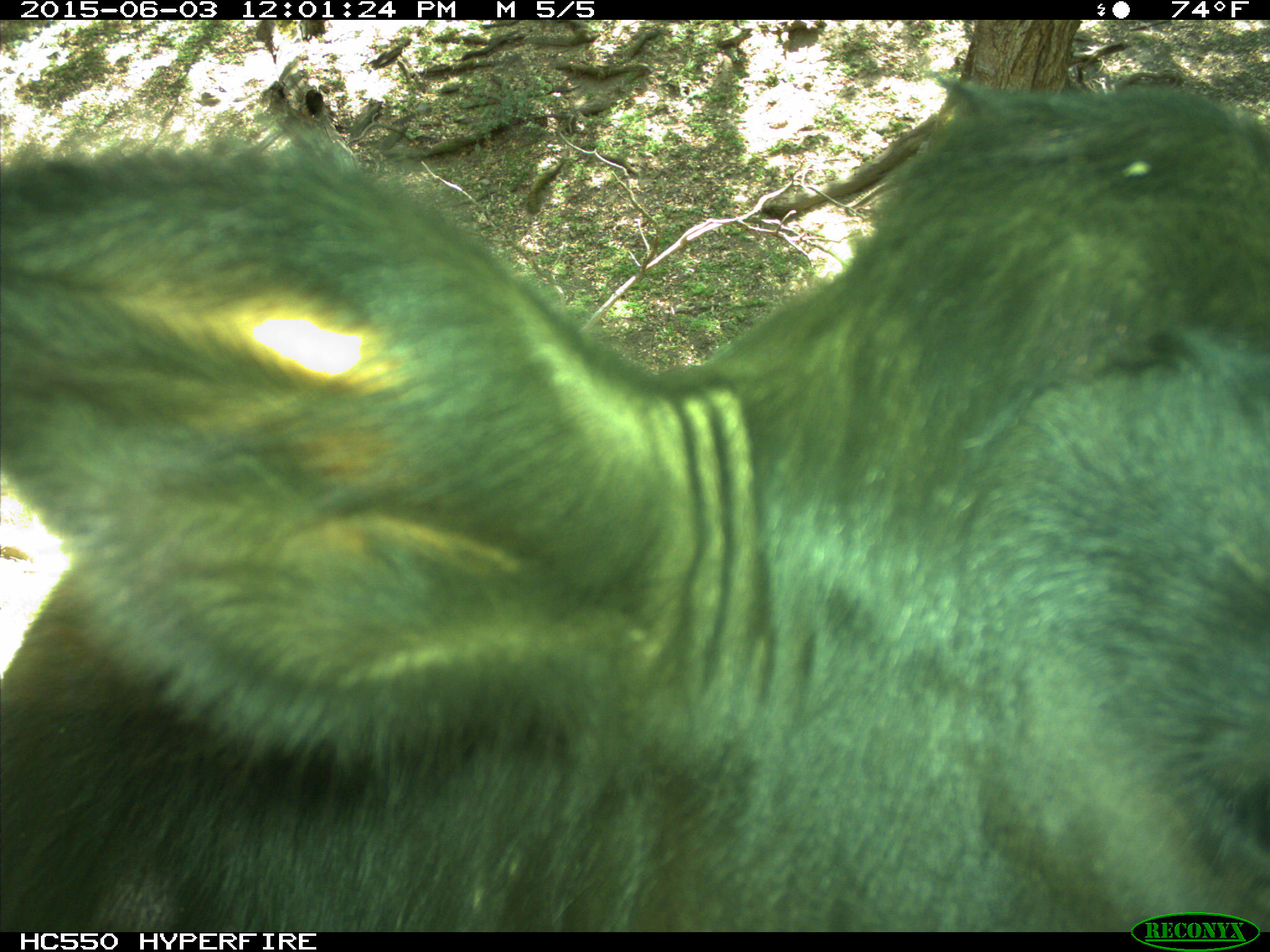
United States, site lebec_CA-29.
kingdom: Animalia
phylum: Chordata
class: Mammalia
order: Artiodactyla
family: Bovidae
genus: Bos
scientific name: Bos taurus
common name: domestic cow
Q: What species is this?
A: Bos taurus (domestic cow).